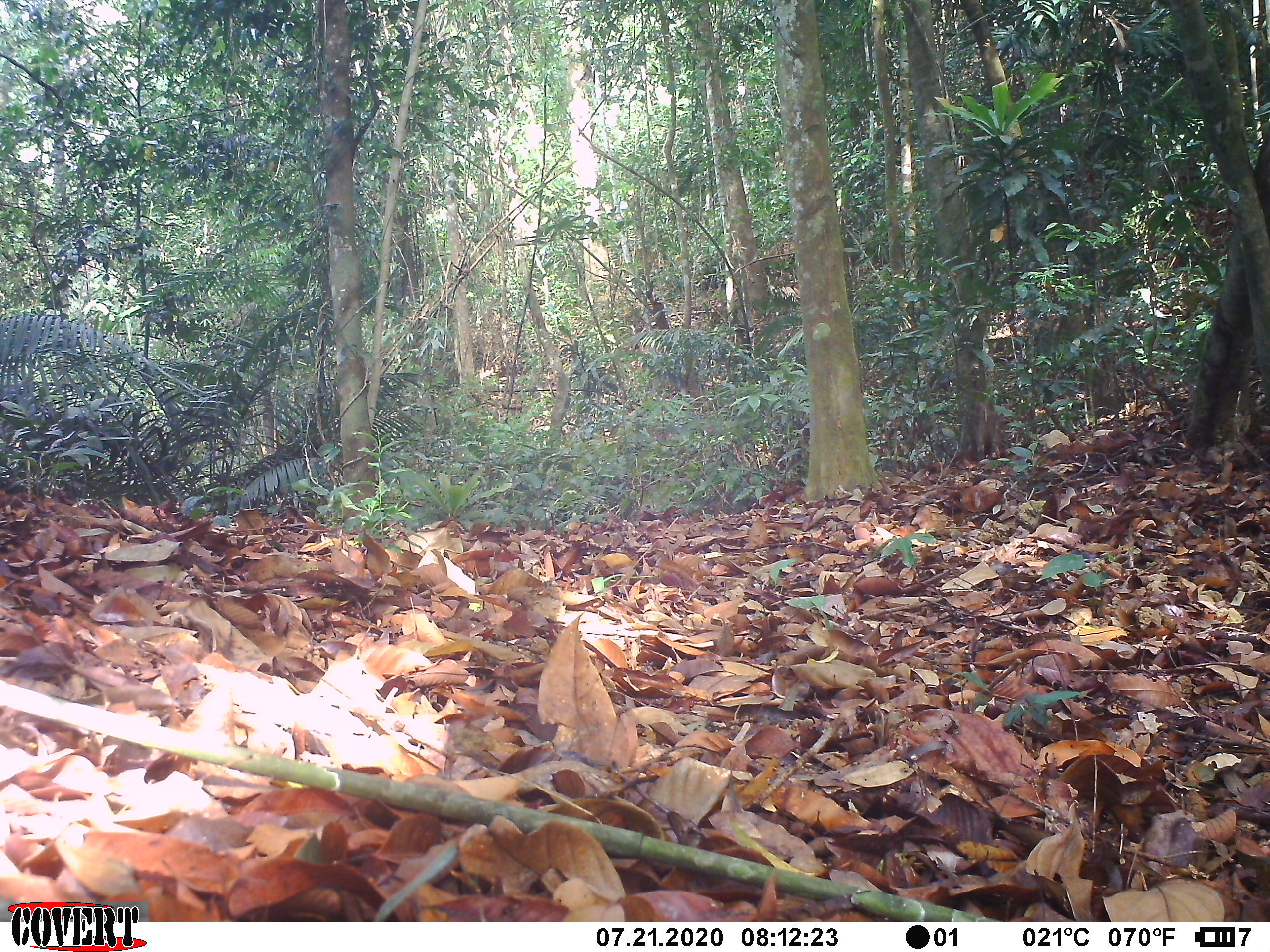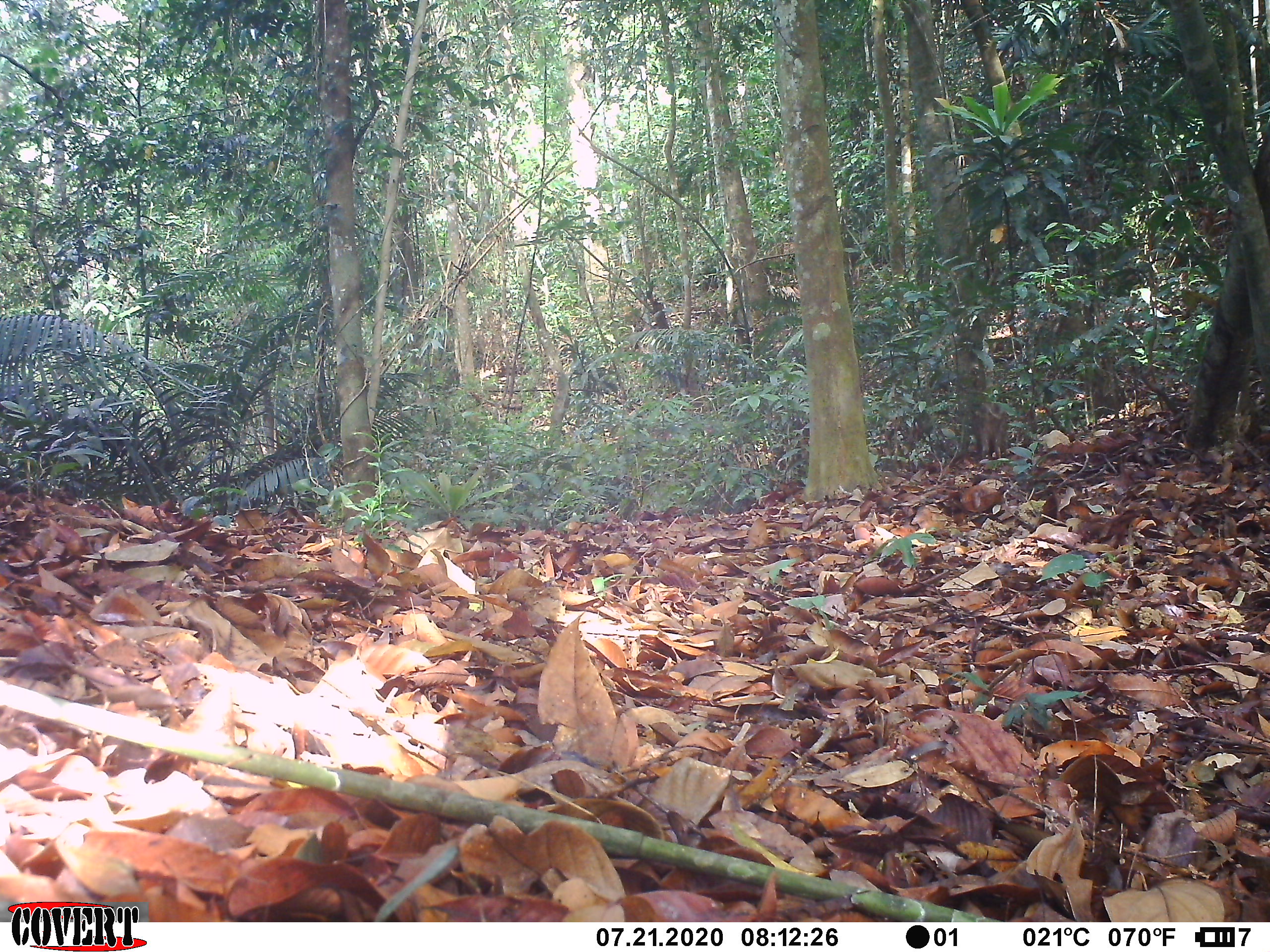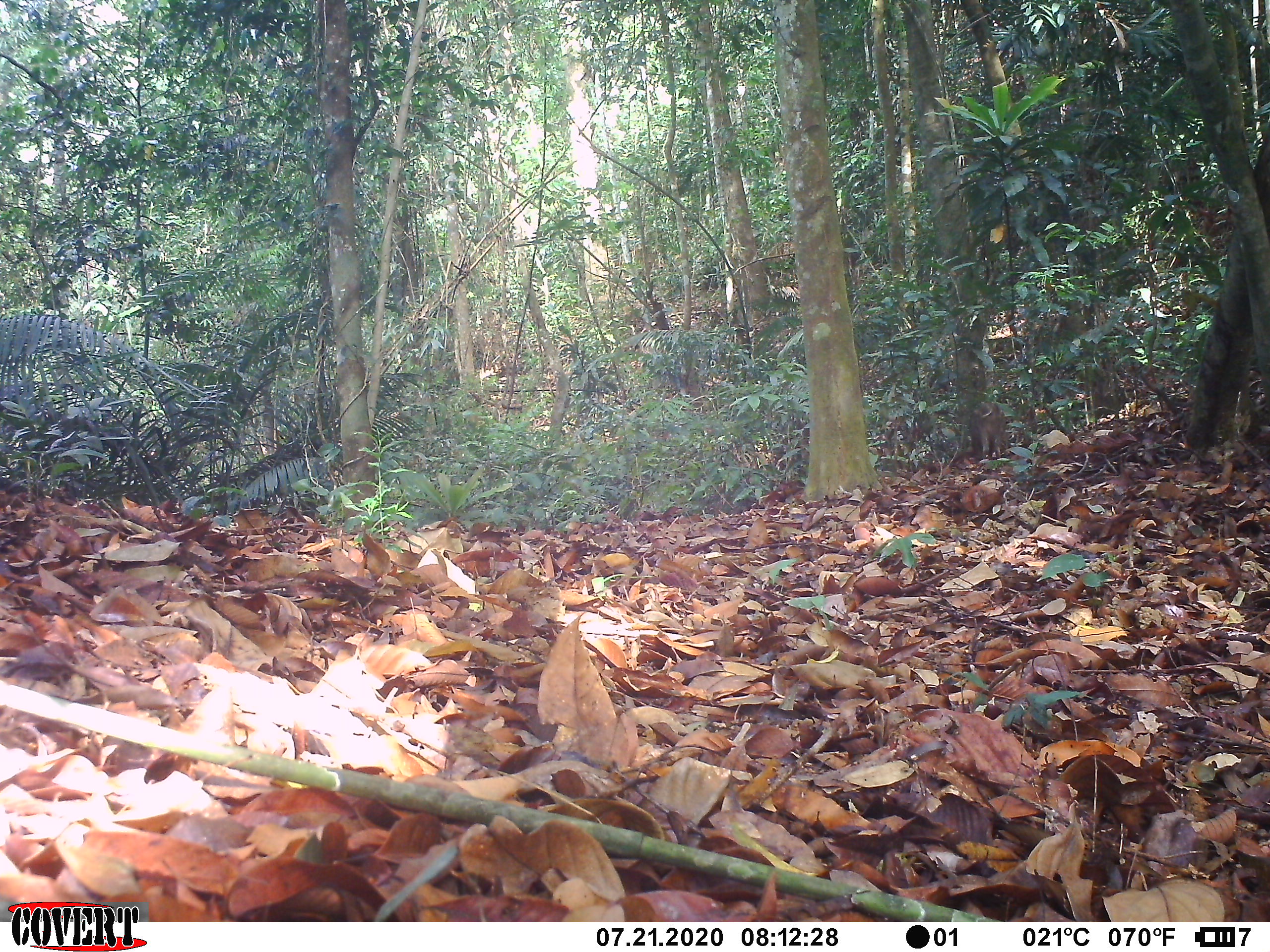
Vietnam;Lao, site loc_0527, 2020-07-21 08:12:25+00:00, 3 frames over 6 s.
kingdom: Animalia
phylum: Chordata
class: Mammalia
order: Artiodactyla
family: Suidae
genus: Sus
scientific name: Sus scrofa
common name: eurasian wild pig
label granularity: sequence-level